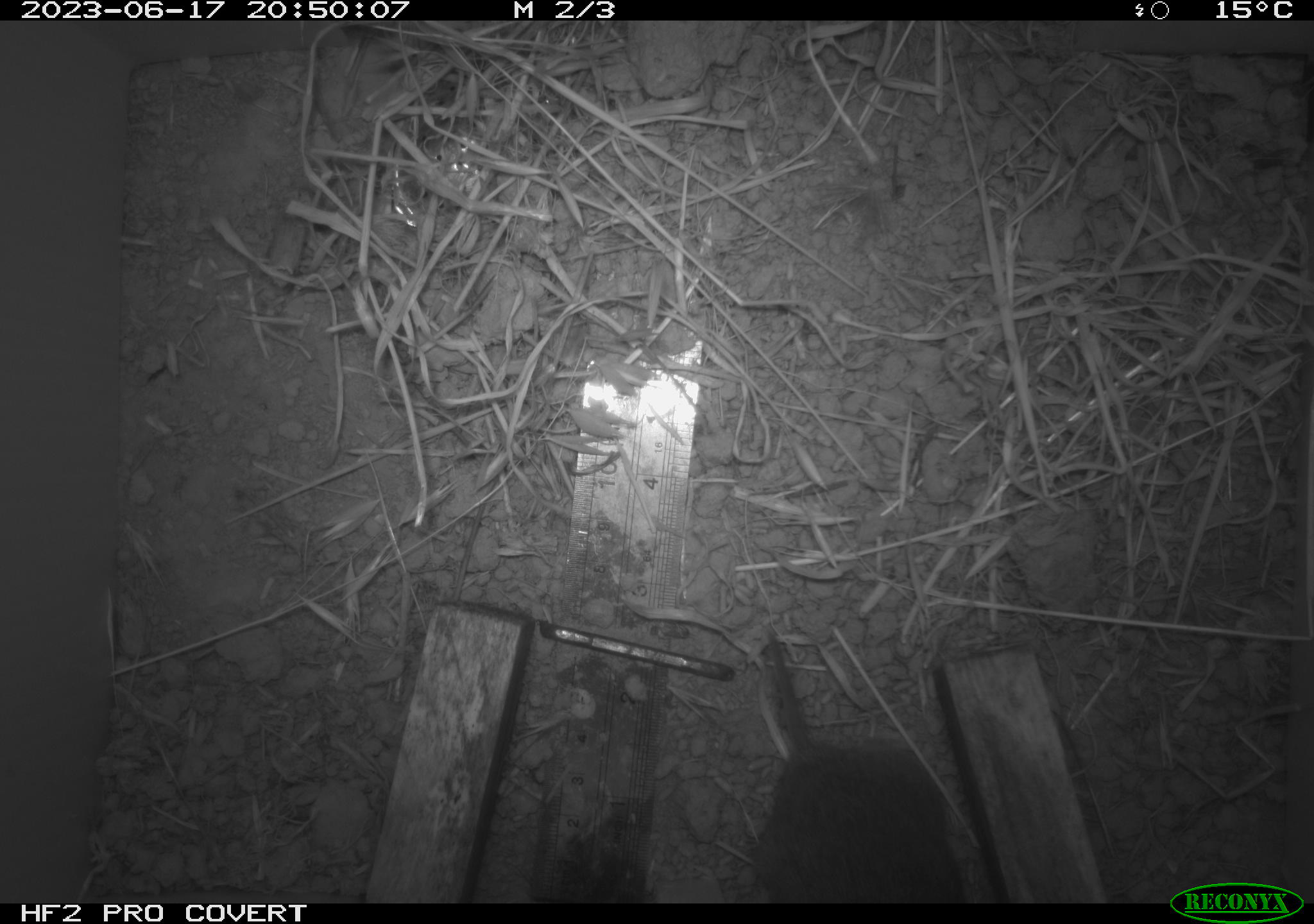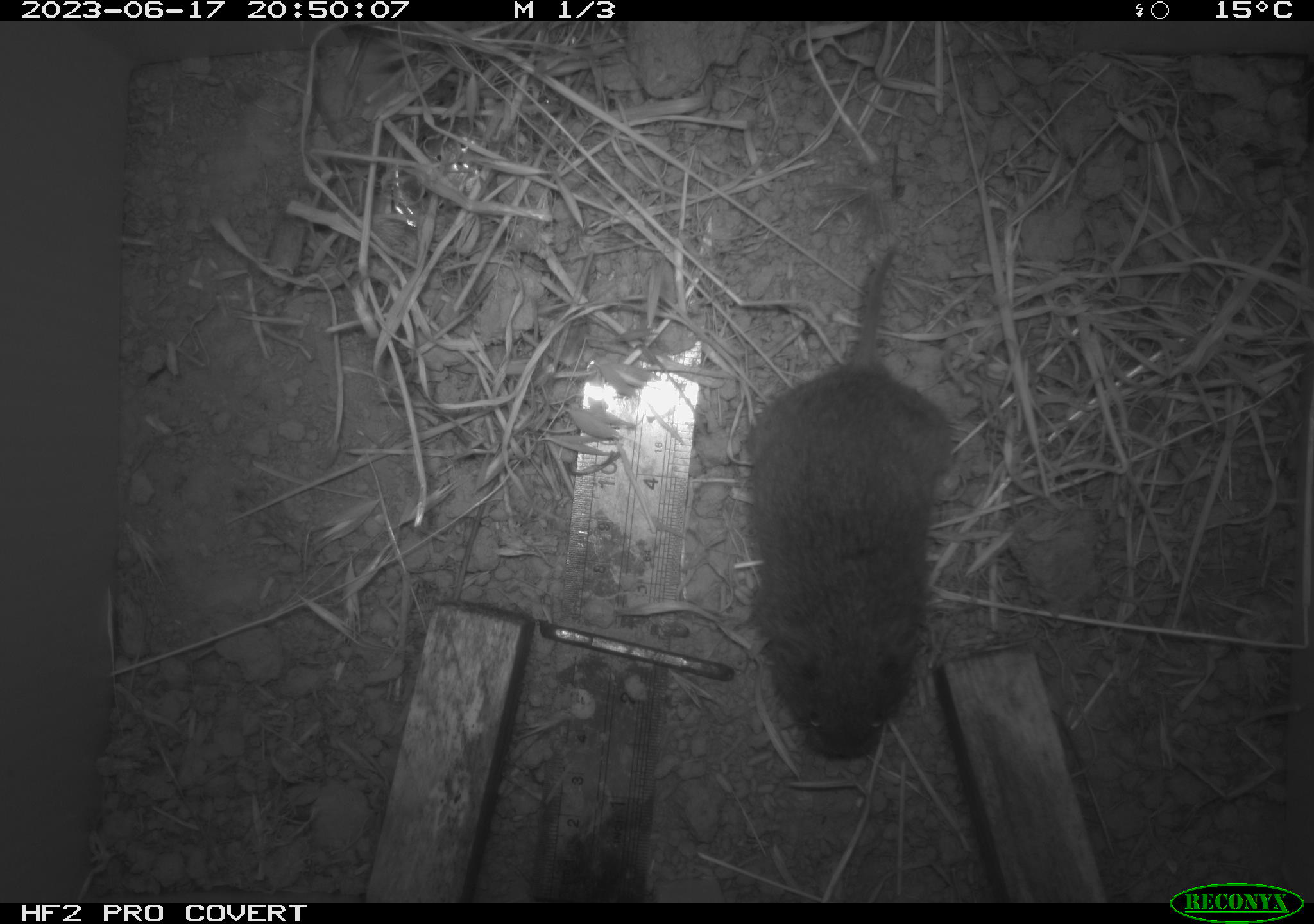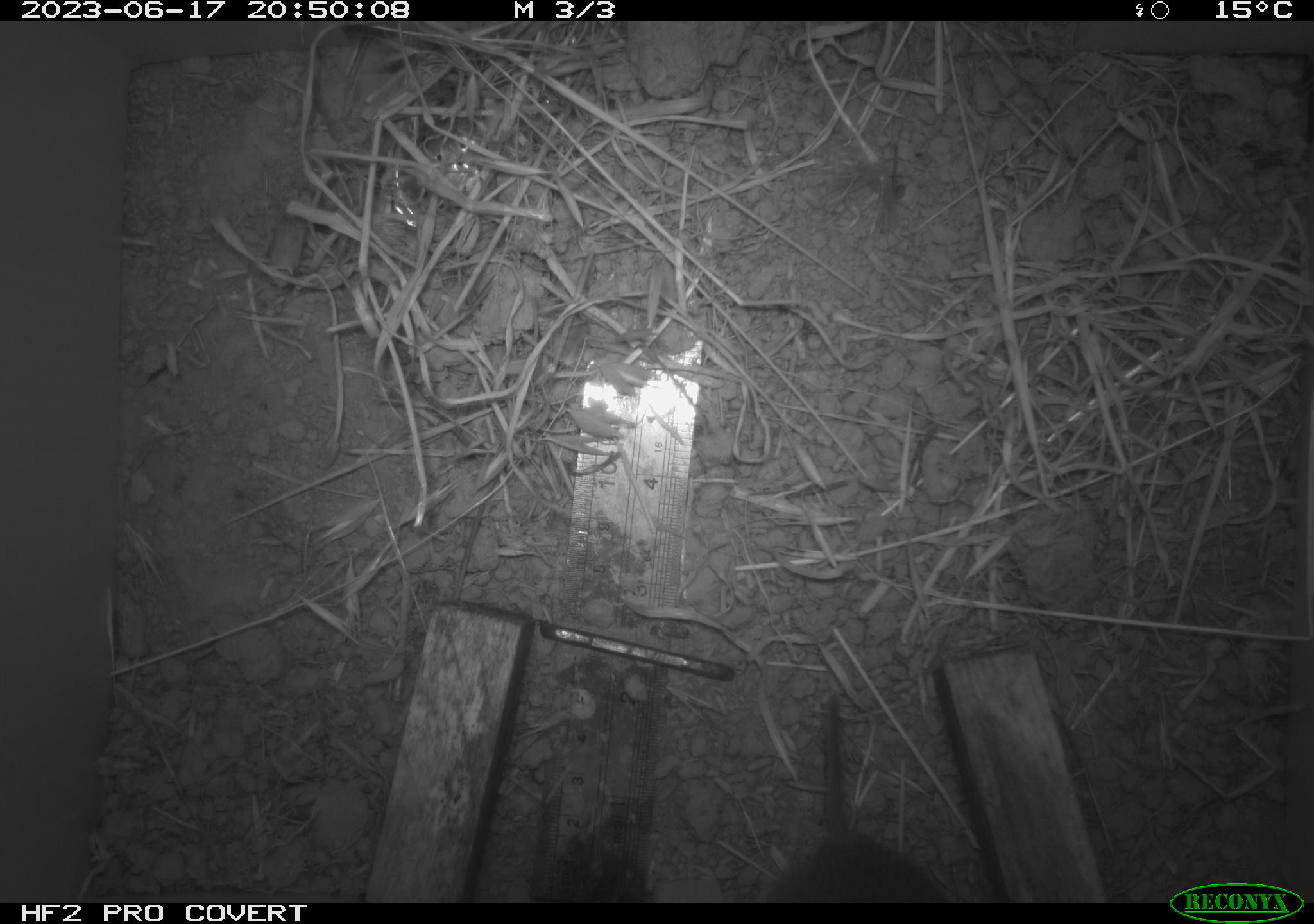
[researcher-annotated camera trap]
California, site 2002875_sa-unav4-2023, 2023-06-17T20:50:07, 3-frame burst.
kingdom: Animalia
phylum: Chordata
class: Mammalia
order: Rodentia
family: Cricetidae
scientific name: Arvicolinae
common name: voles, lemmings, and muskrats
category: arvicolinae subfamily